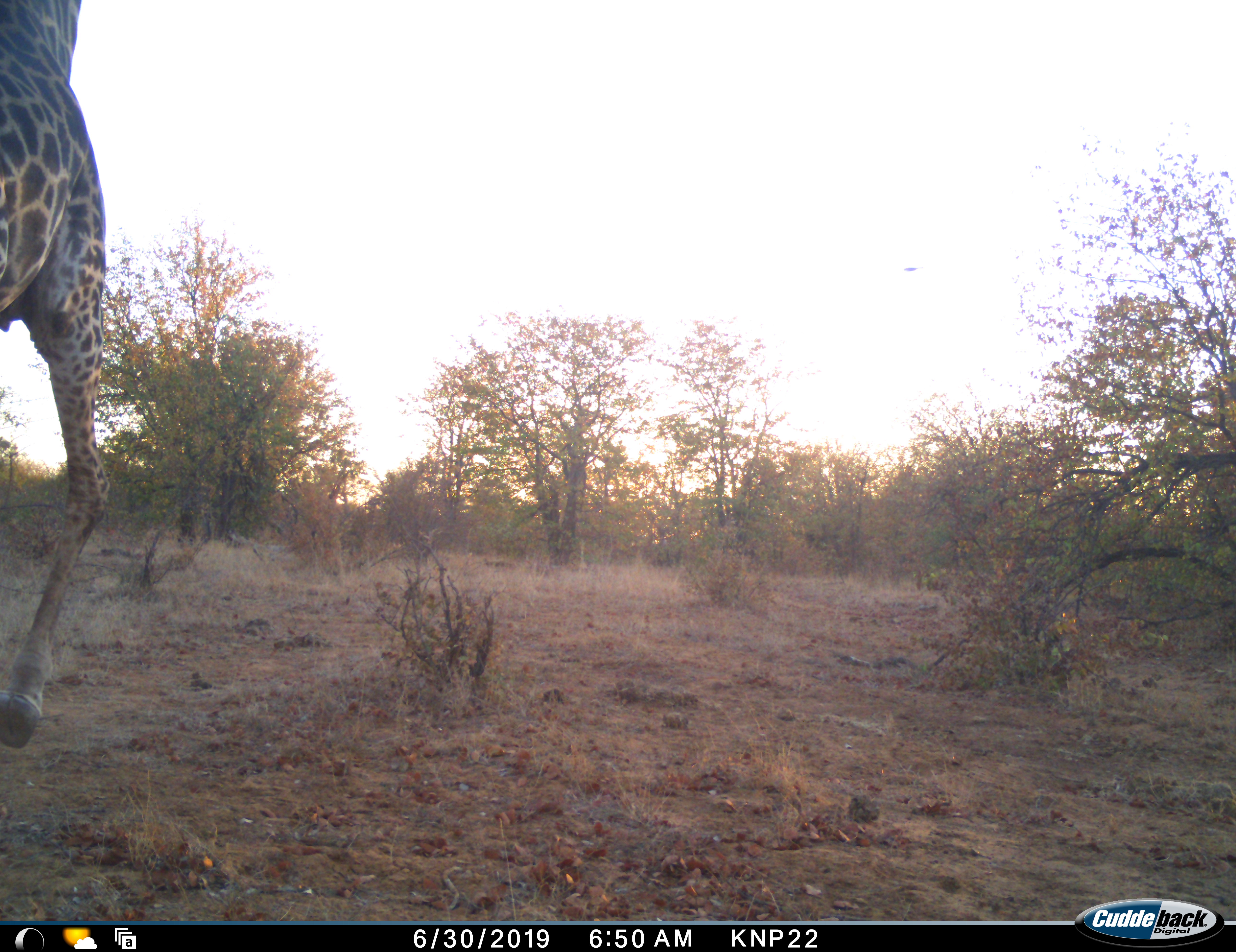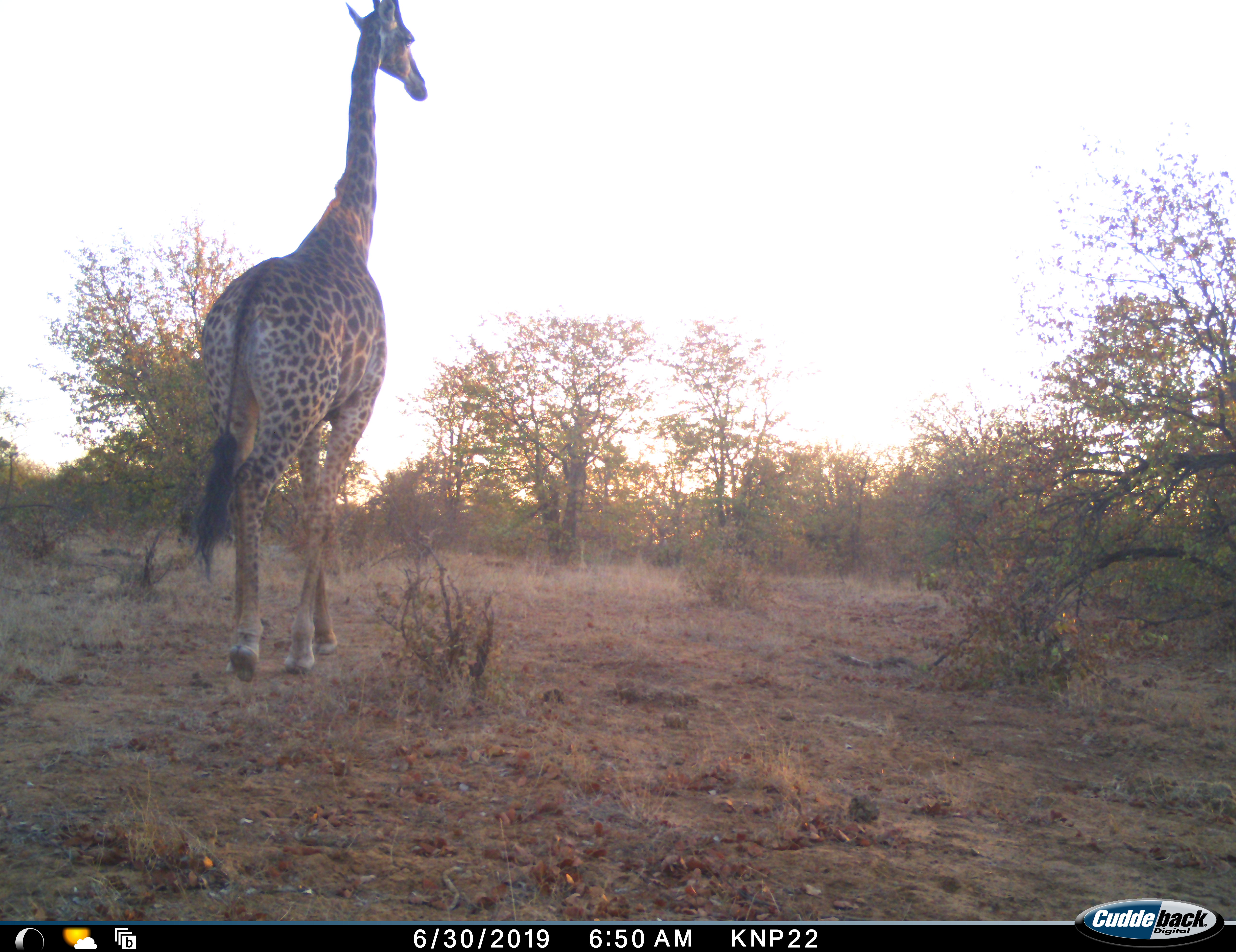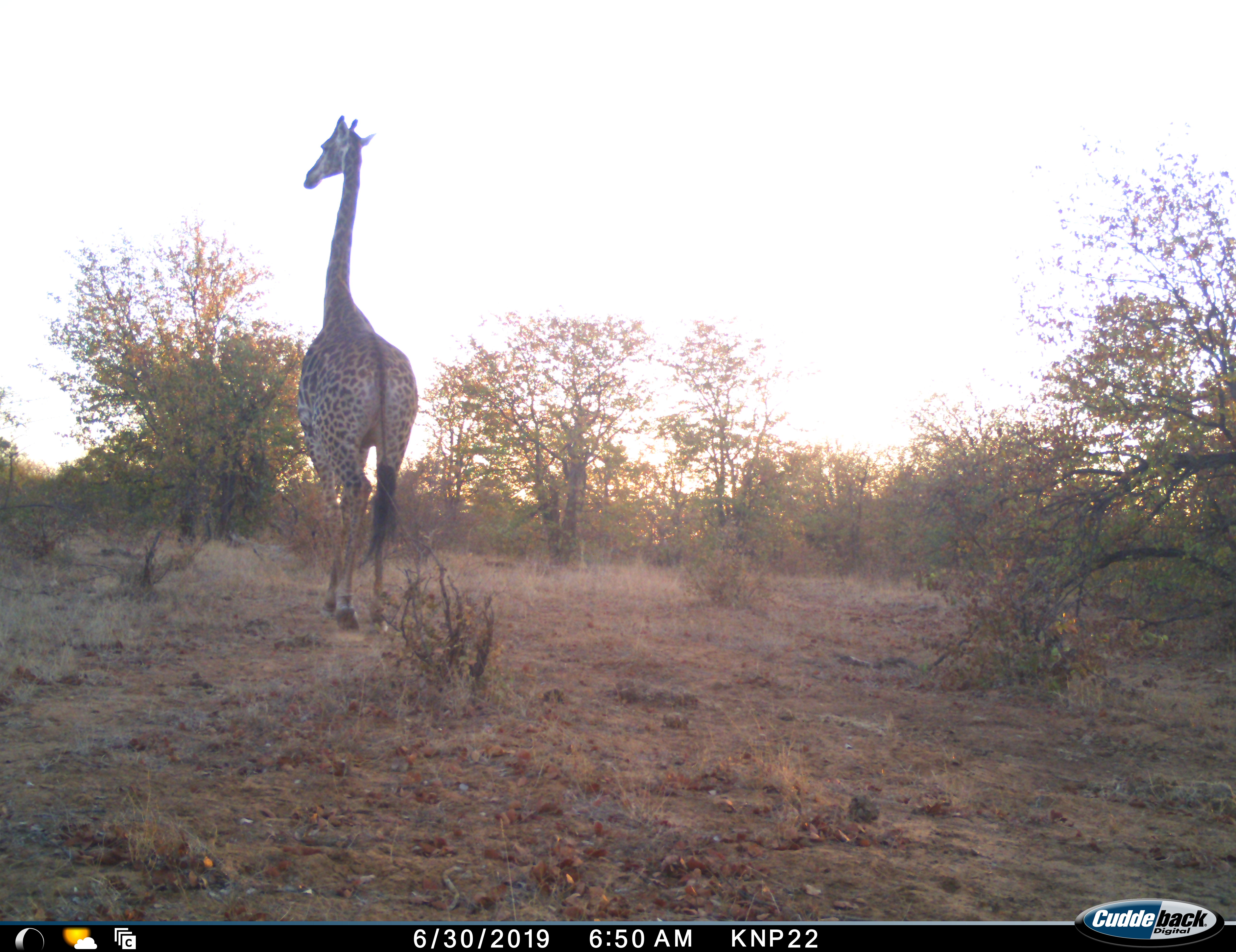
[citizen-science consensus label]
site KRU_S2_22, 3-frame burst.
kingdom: Animalia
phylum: Chordata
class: Mammalia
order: Artiodactyla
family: Giraffidae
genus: Giraffa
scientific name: Giraffa camelopardalis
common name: giraffe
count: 1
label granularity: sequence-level